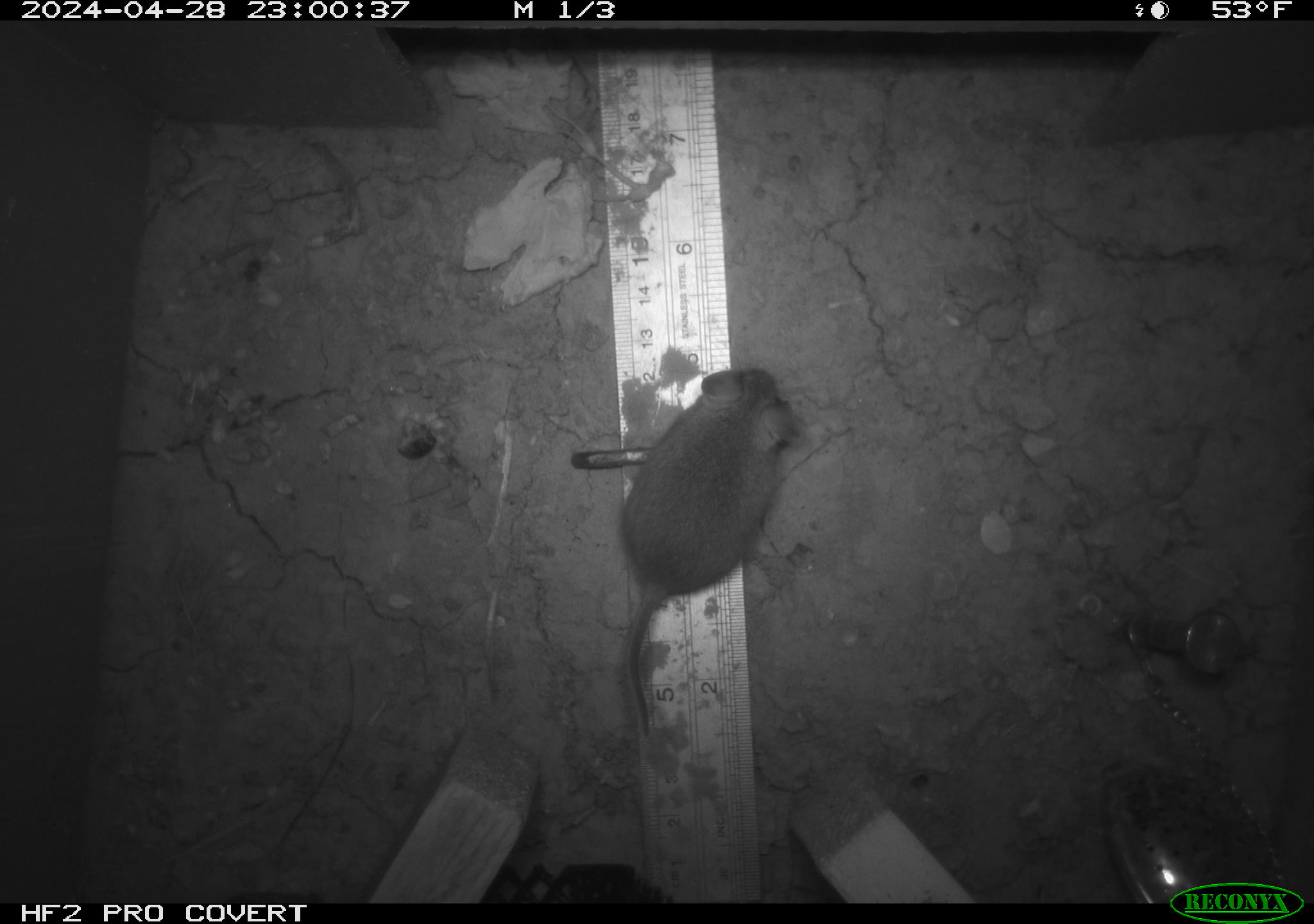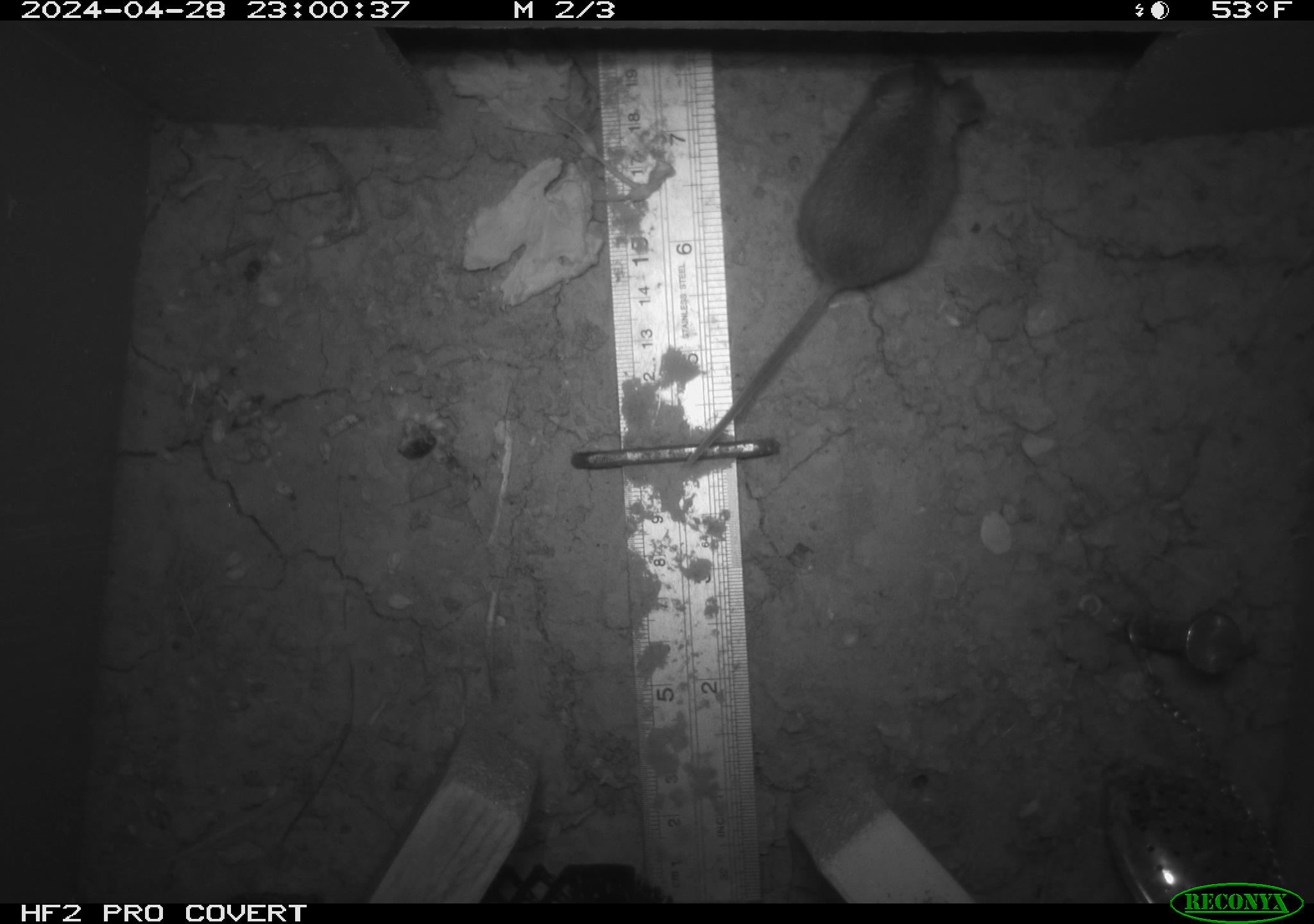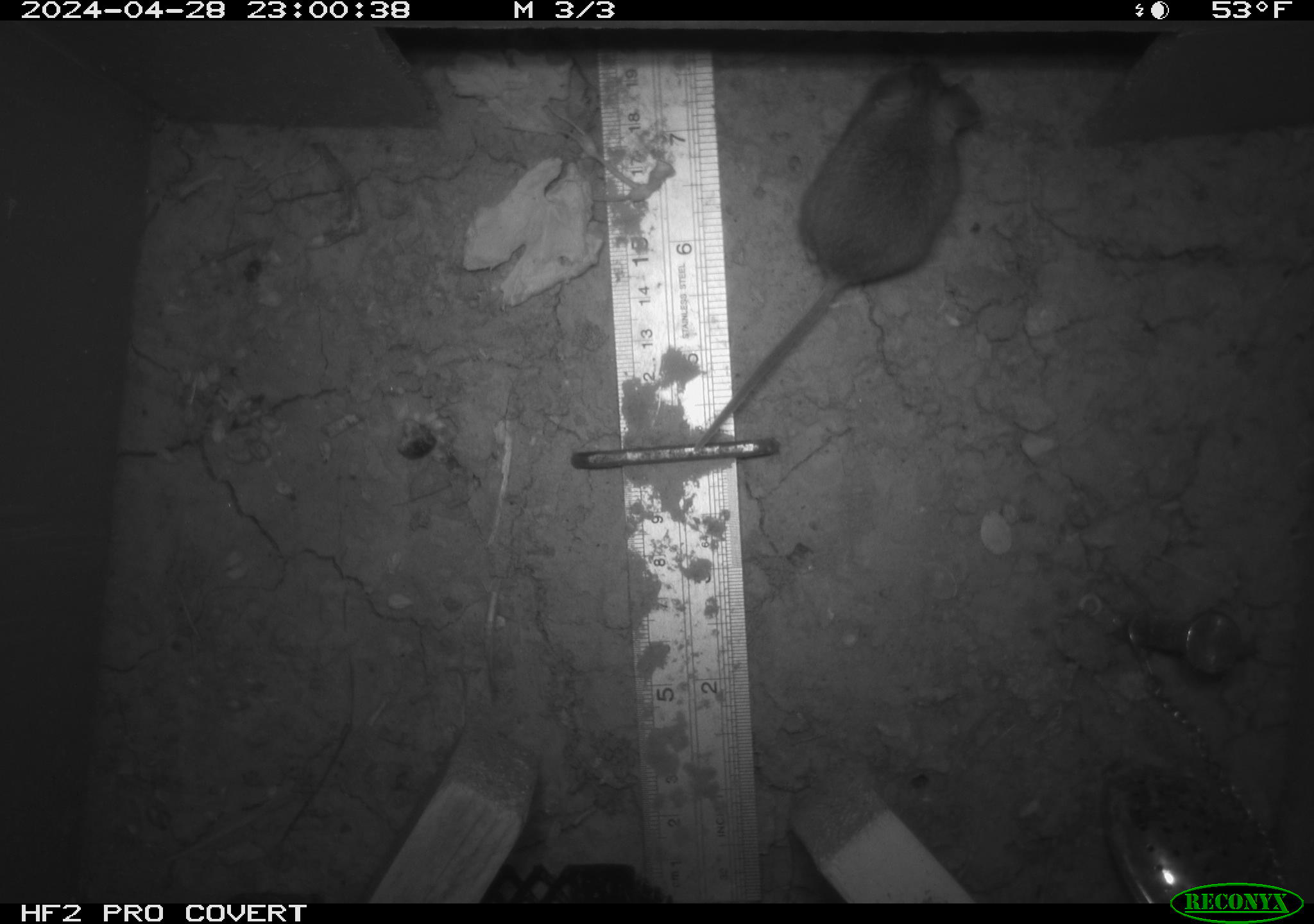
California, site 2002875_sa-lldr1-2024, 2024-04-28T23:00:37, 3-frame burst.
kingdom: Animalia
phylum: Chordata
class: Mammalia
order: Rodentia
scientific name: Rodentia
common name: mouse species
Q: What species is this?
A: Mouse species (Rodentia).